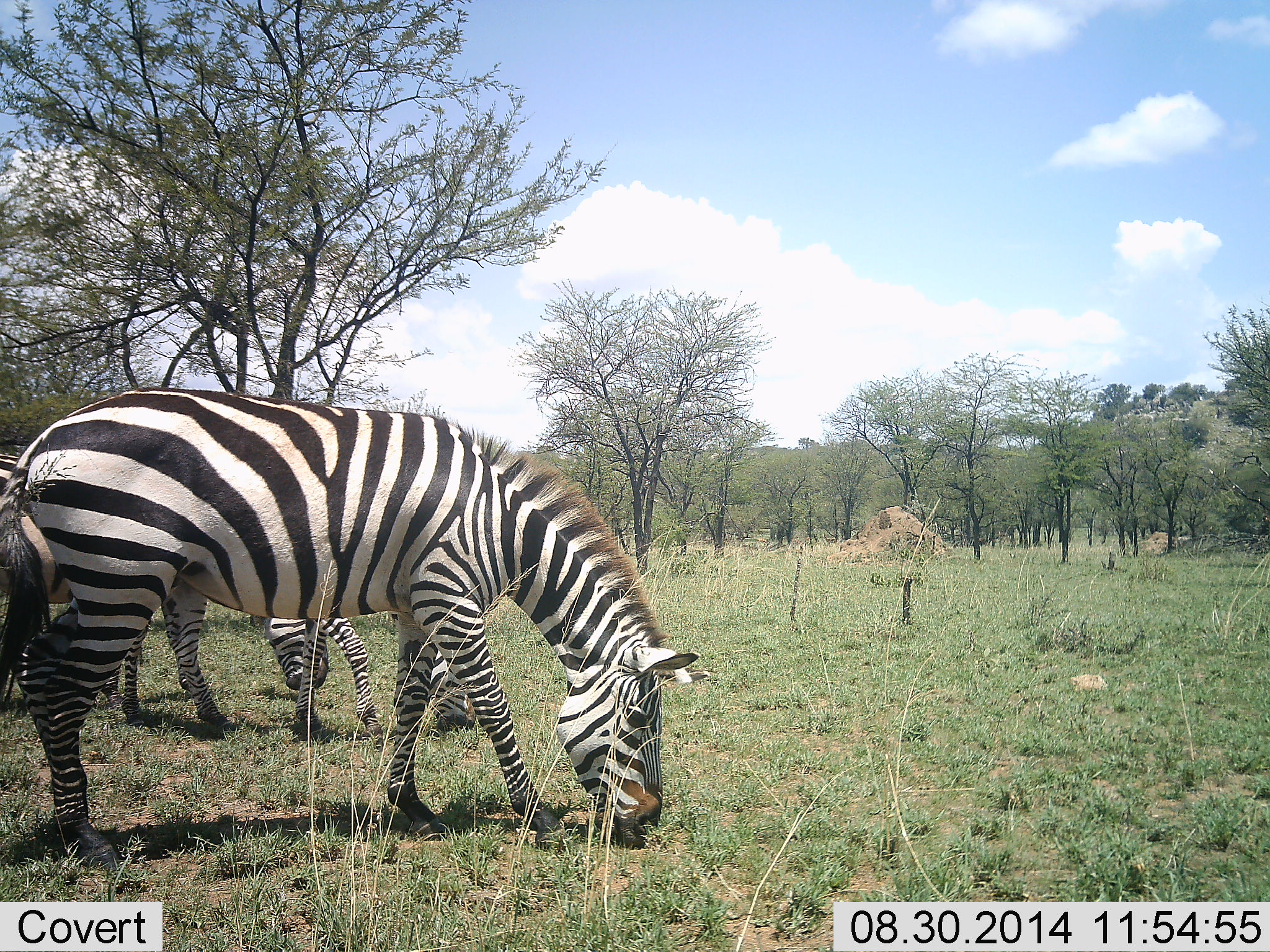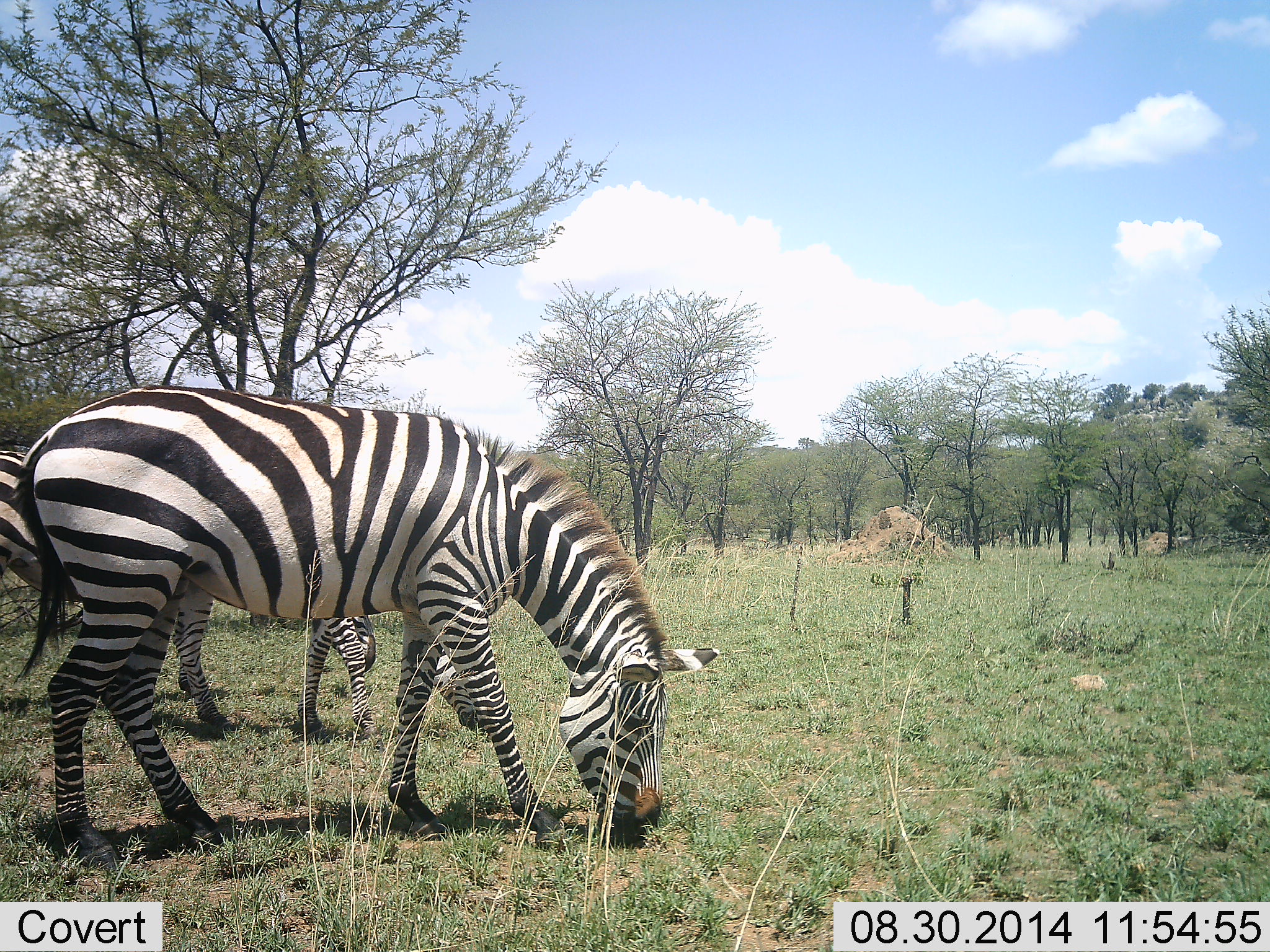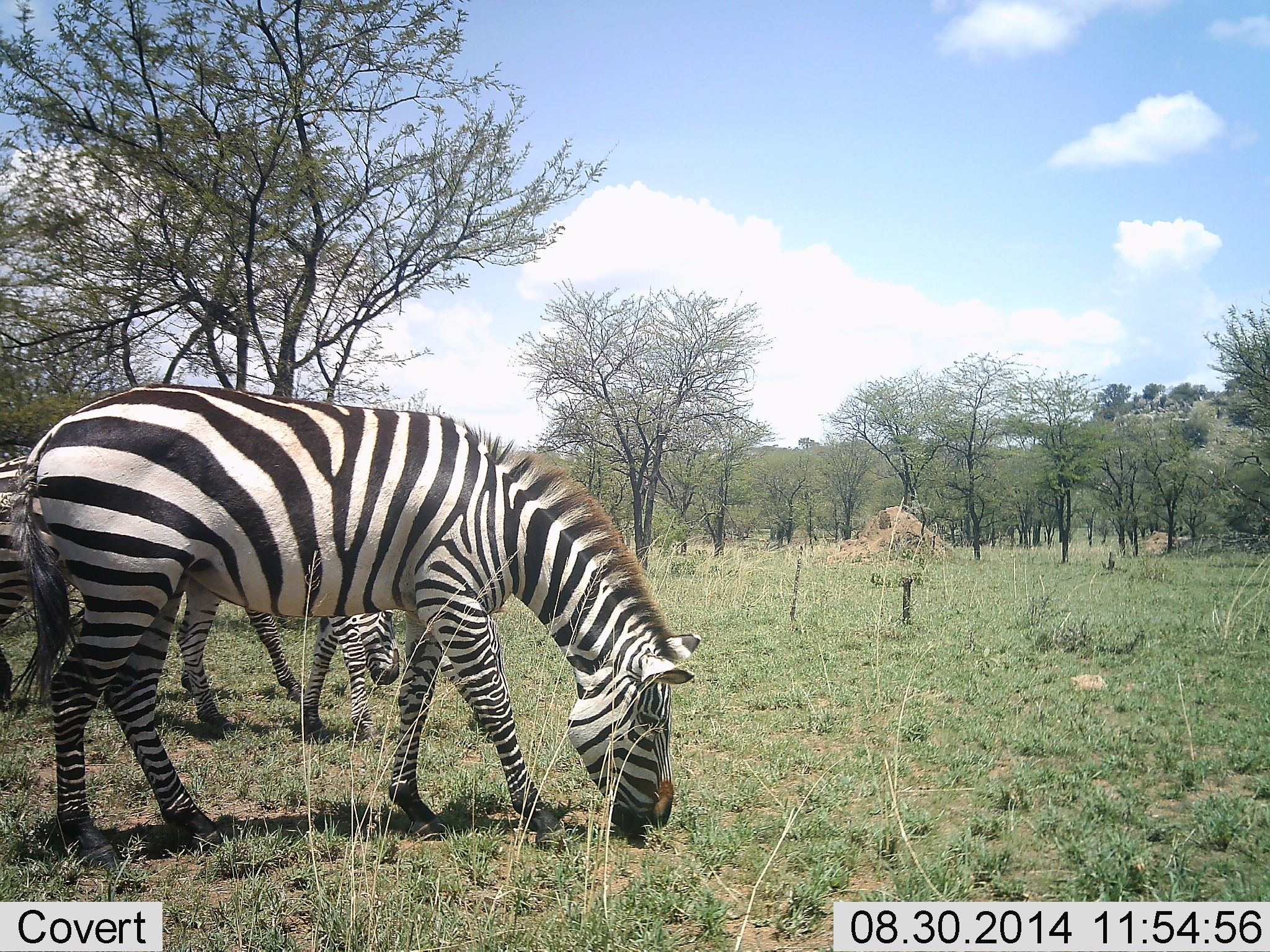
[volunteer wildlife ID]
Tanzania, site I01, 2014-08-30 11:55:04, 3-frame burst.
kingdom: Animalia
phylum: Chordata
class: Mammalia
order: Perissodactyla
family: Equidae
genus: Equus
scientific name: Equus quagga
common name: plains zebra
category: zebra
Zebra (plains zebra) (Equus quagga), count 3. Behavior (volunteer vote fractions): standing 0%, resting 0%, moving 30%, interacting 0%. Young present (vote fraction): 0%. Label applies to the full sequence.